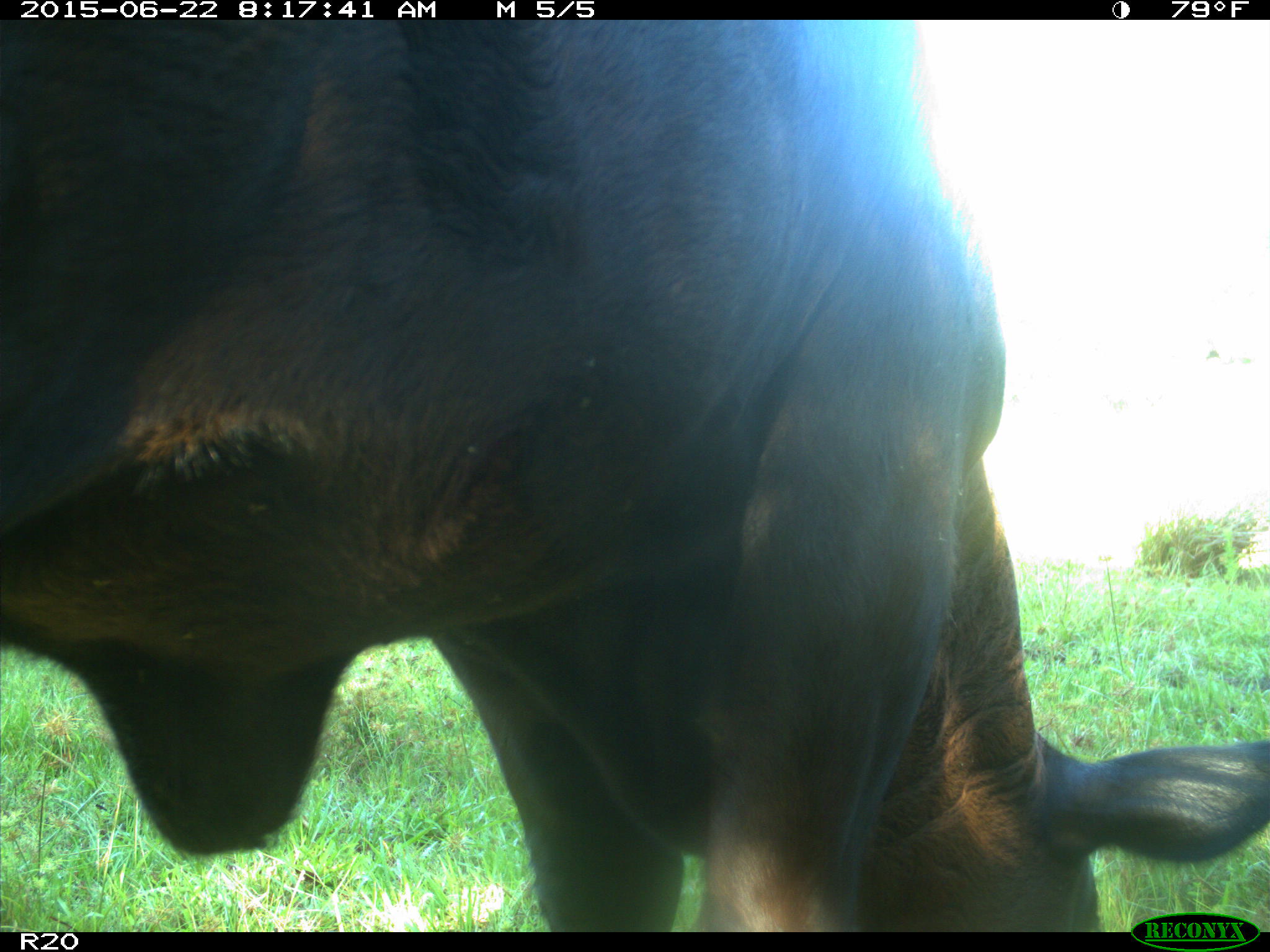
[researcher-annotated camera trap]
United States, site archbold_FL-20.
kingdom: Animalia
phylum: Chordata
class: Mammalia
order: Artiodactyla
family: Bovidae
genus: Bos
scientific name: Bos taurus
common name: domestic cow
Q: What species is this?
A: Bos taurus (domestic cow).